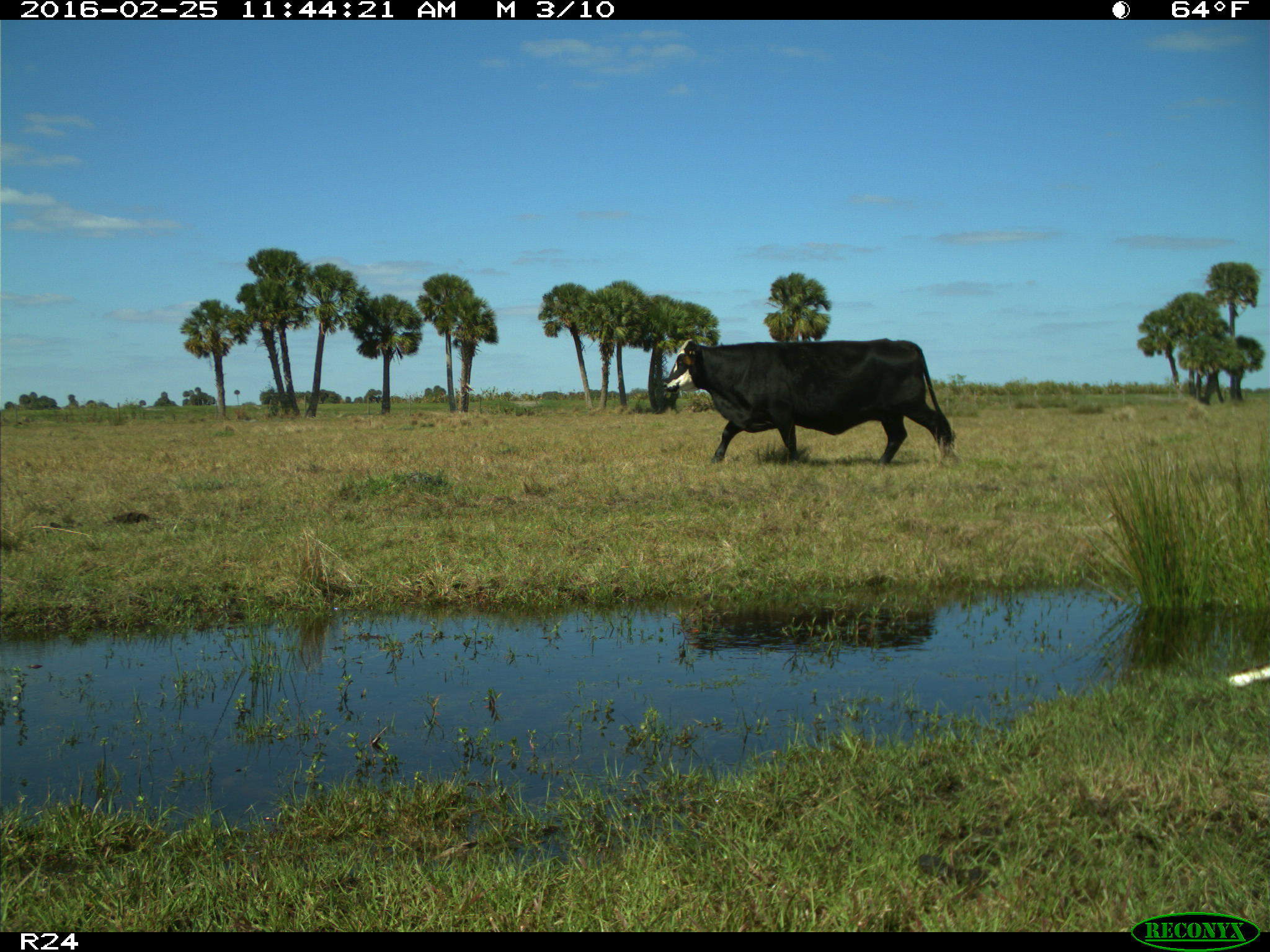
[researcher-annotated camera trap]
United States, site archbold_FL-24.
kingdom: Animalia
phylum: Chordata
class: Mammalia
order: Artiodactyla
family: Bovidae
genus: Bos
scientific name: Bos taurus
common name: domestic cow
Bos taurus (domestic cow).